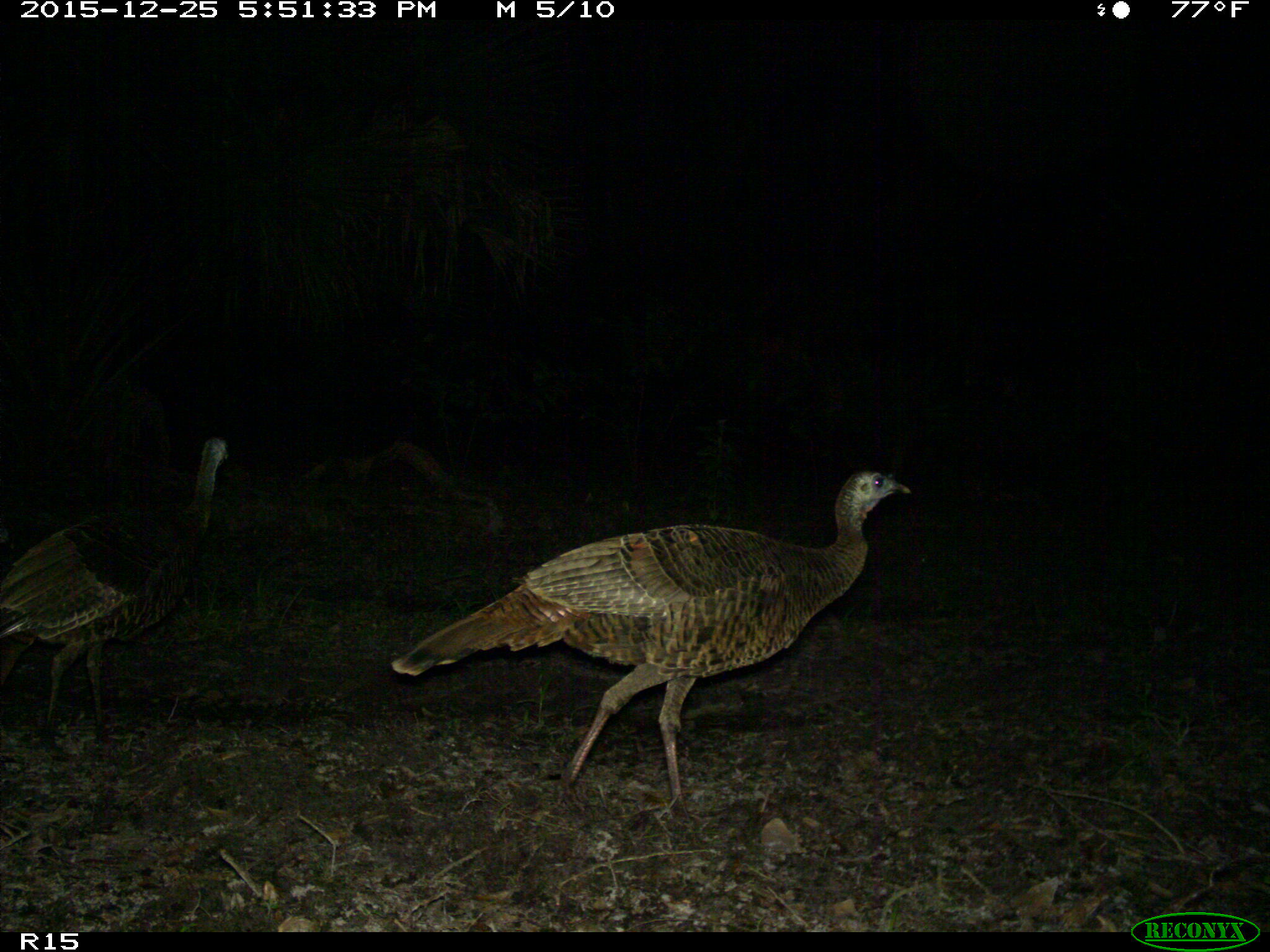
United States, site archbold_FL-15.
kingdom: Animalia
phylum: Chordata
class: Aves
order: Galliformes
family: Phasianidae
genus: Meleagris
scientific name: Meleagris gallopavo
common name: wild turkey